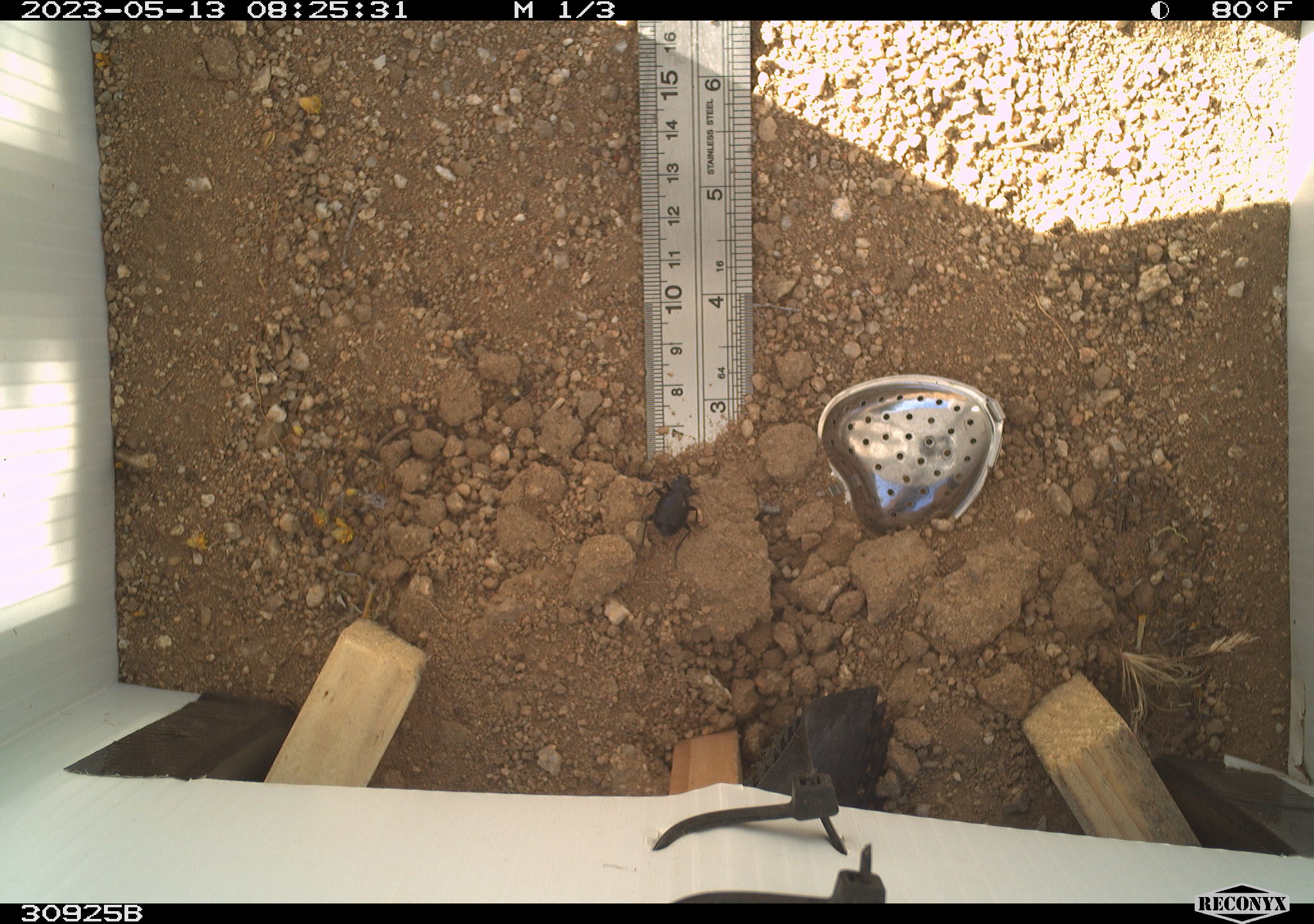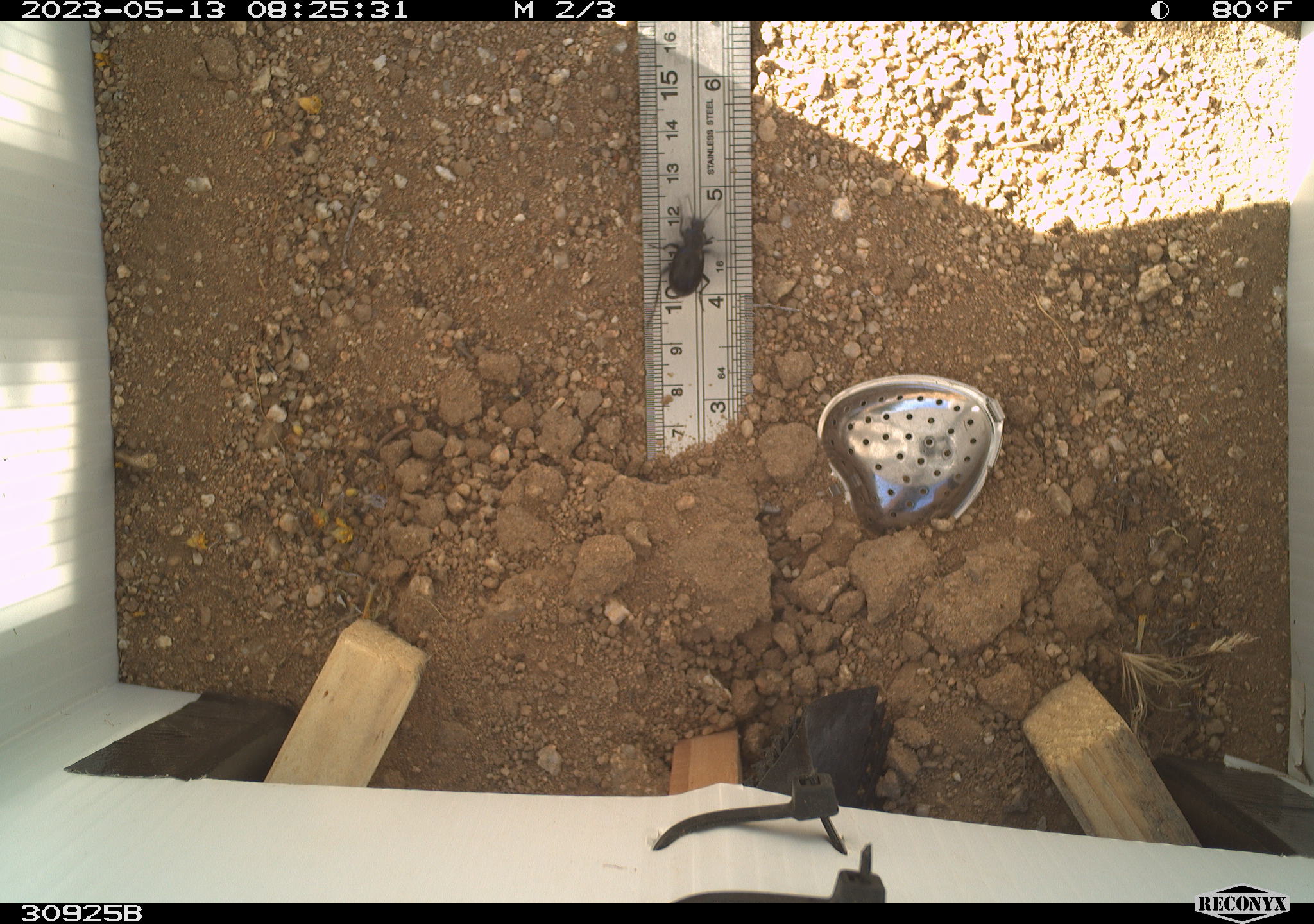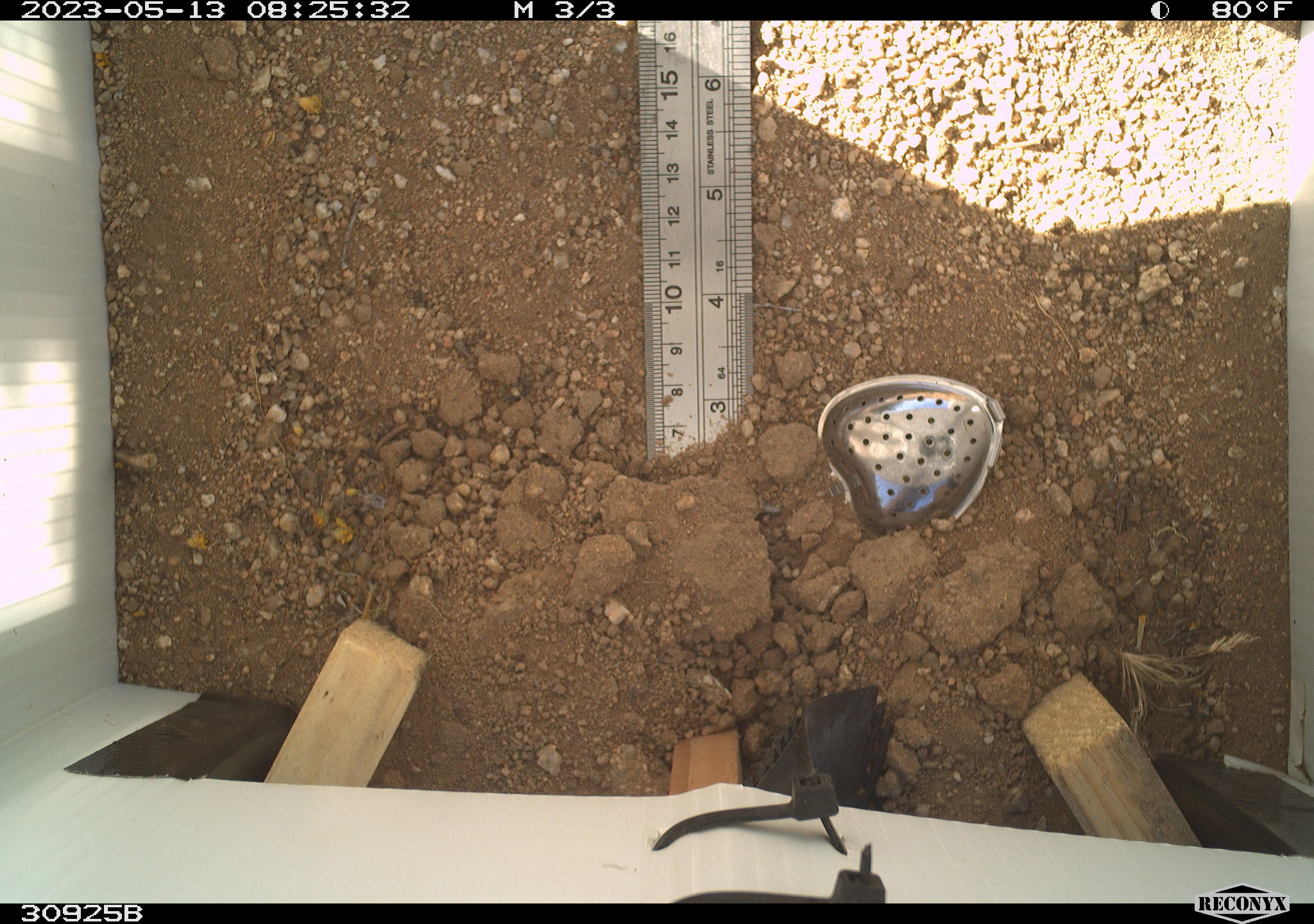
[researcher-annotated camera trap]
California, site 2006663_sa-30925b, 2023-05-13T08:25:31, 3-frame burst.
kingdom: Animalia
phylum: Arthropoda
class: Insecta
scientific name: Insecta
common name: insect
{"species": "insect (Insecta)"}